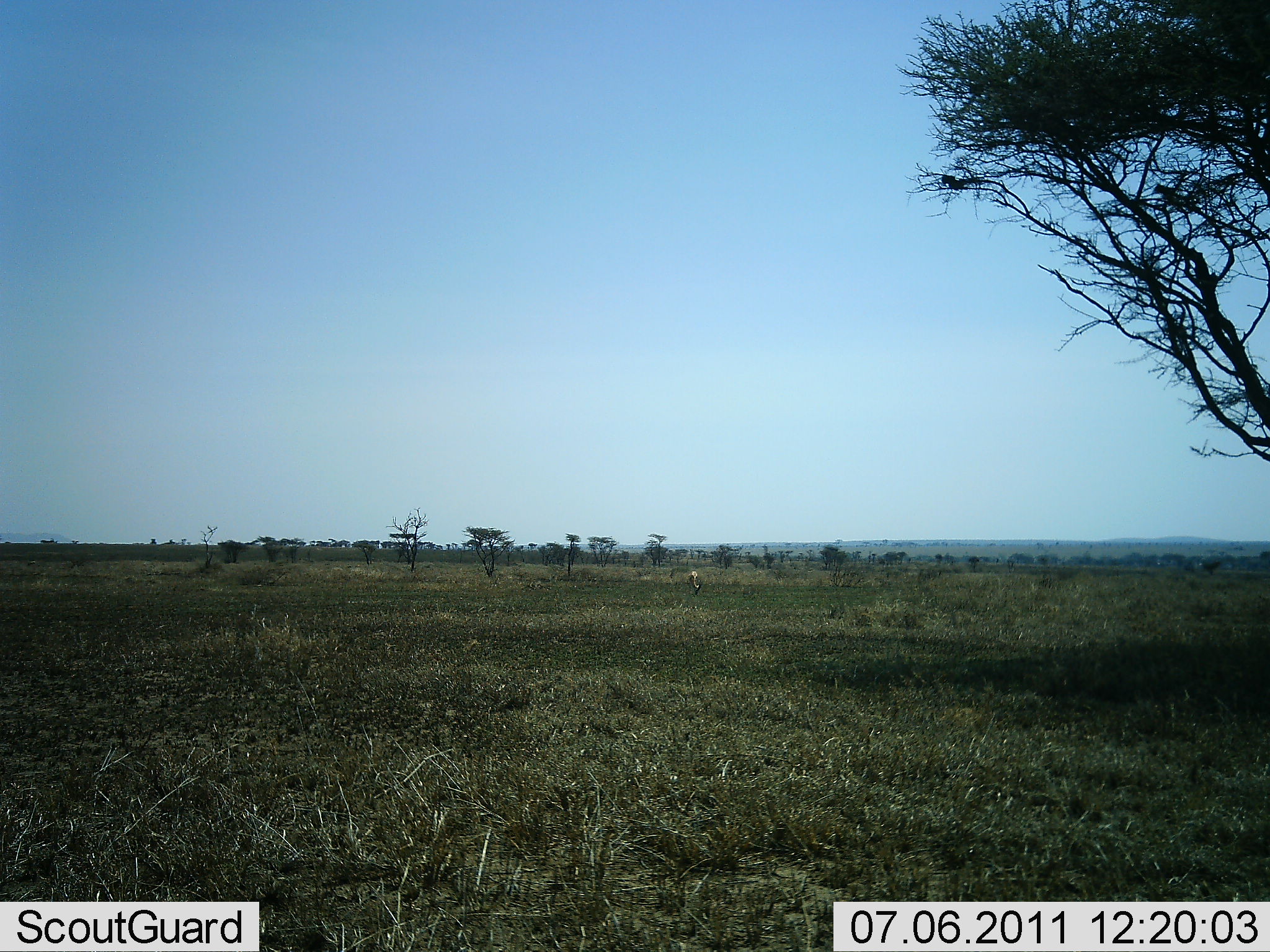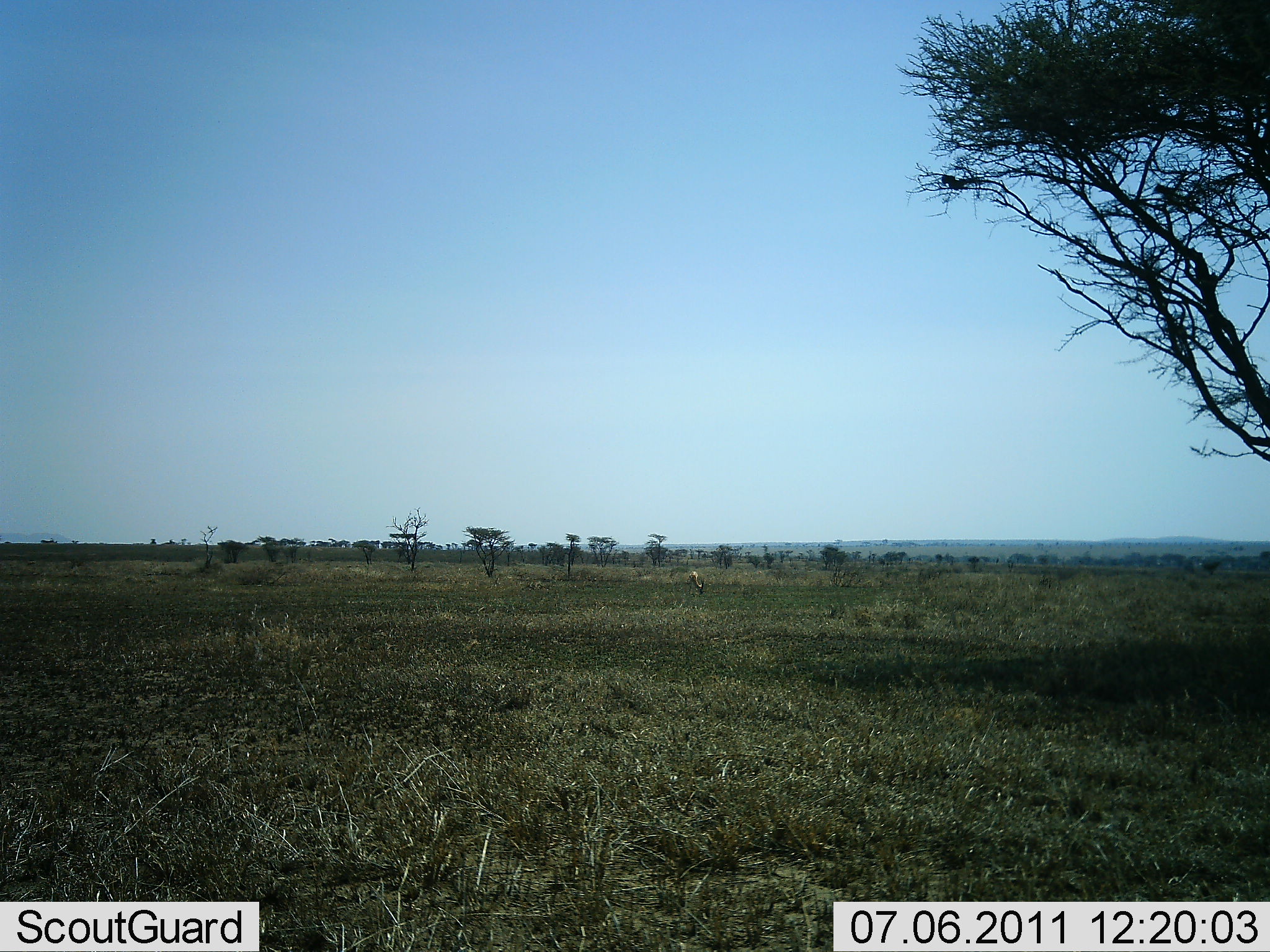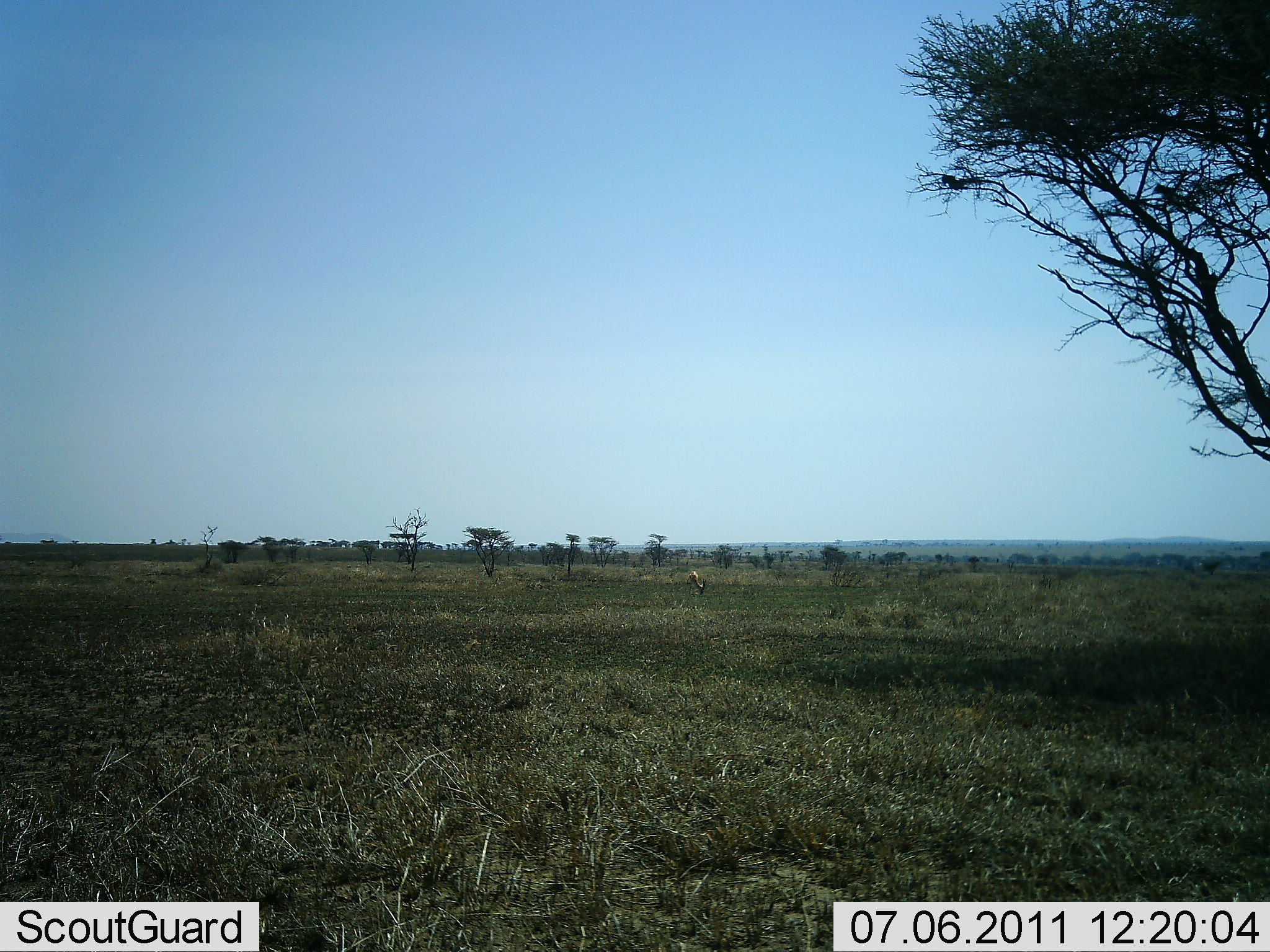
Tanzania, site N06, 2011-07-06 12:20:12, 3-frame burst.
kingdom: Animalia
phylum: Chordata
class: Mammalia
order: Artiodactyla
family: Bovidae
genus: Eudorcas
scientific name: Eudorcas thomsonii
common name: thomson's gazelle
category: gazellethomsons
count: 1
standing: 29%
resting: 0%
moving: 0%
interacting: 0%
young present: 0%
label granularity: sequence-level